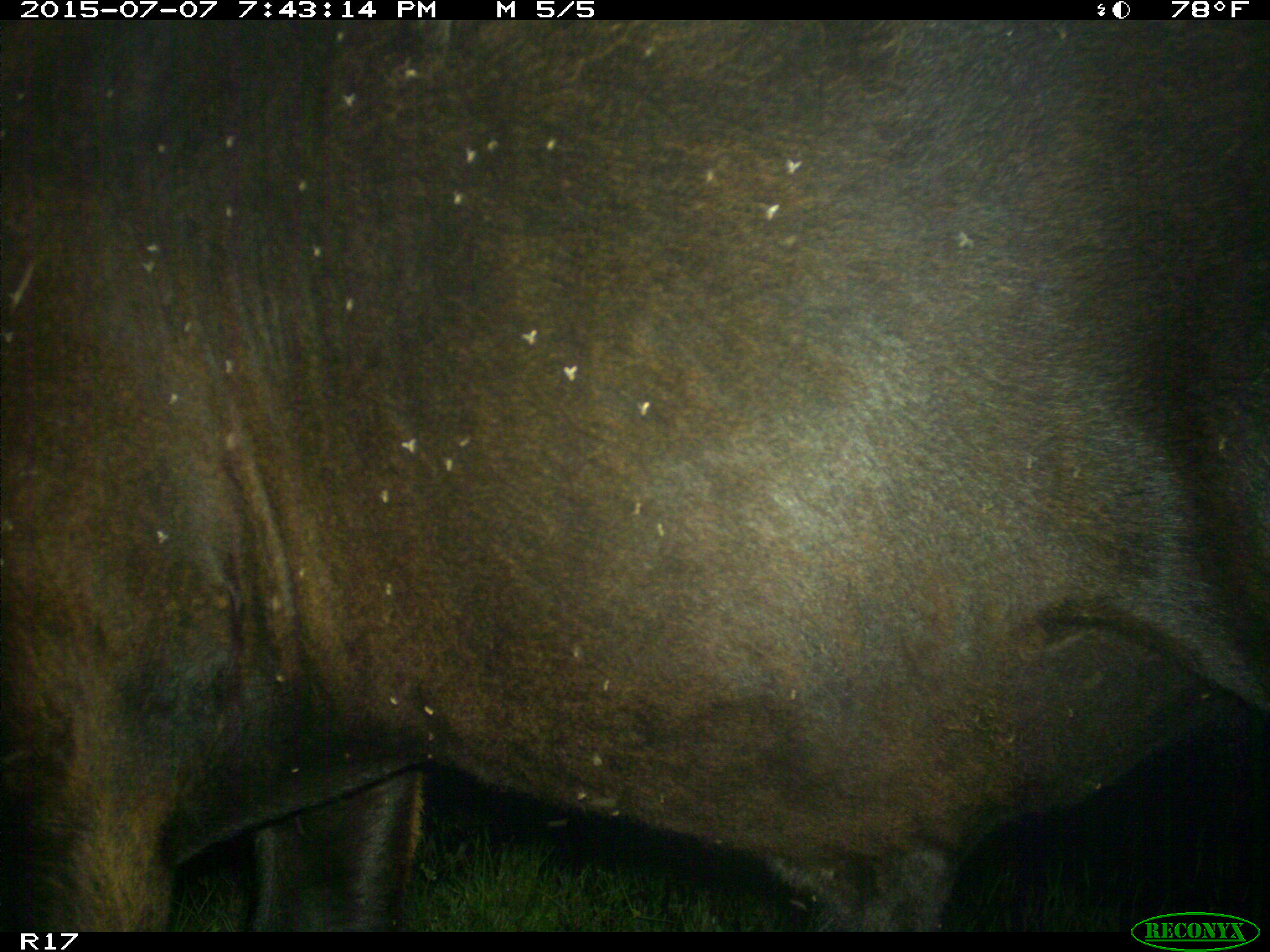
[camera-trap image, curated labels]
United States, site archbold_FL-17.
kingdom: Animalia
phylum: Chordata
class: Mammalia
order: Artiodactyla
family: Bovidae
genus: Bos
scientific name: Bos taurus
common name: domestic cow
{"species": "Bos taurus (domestic cow)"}